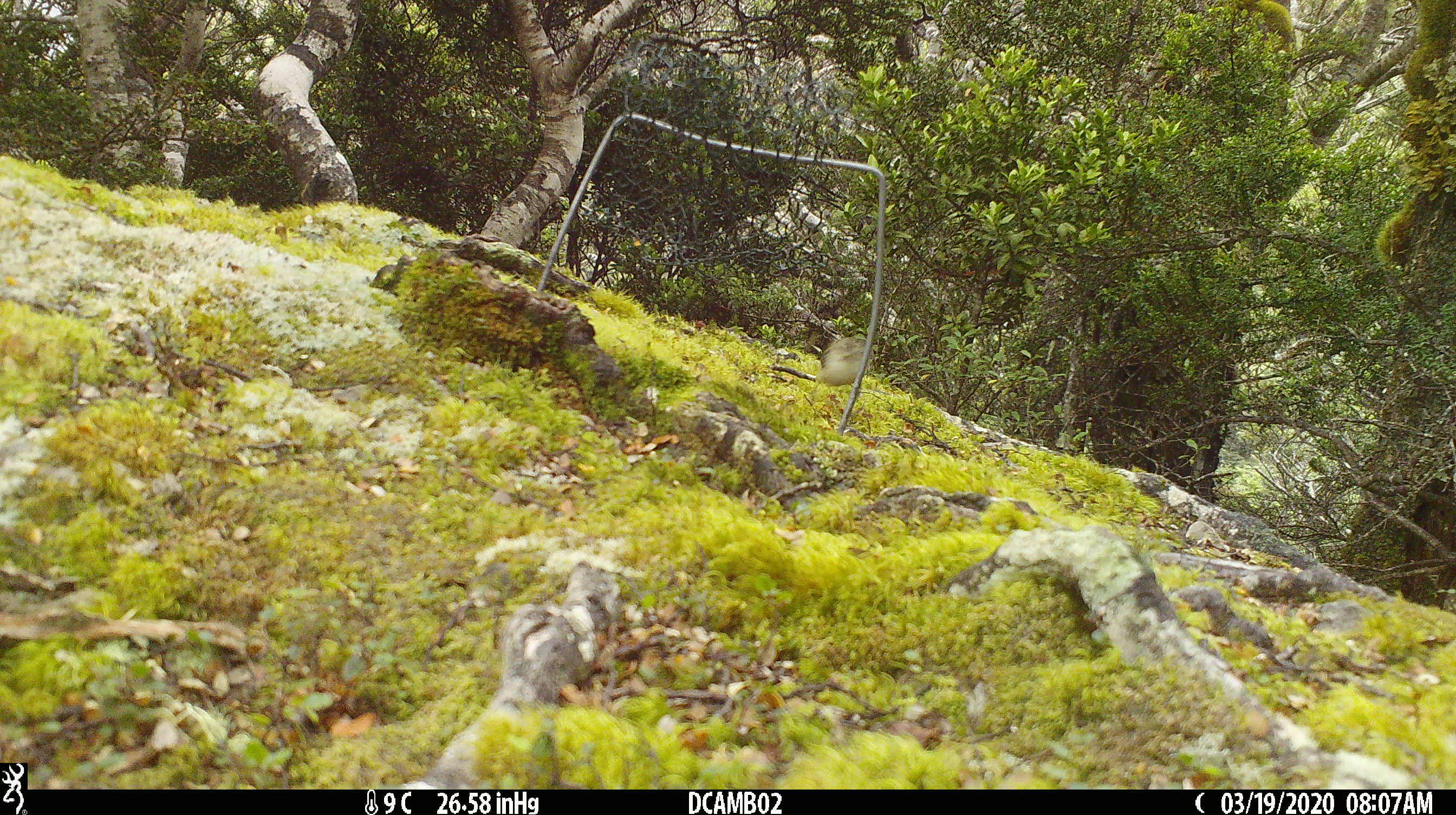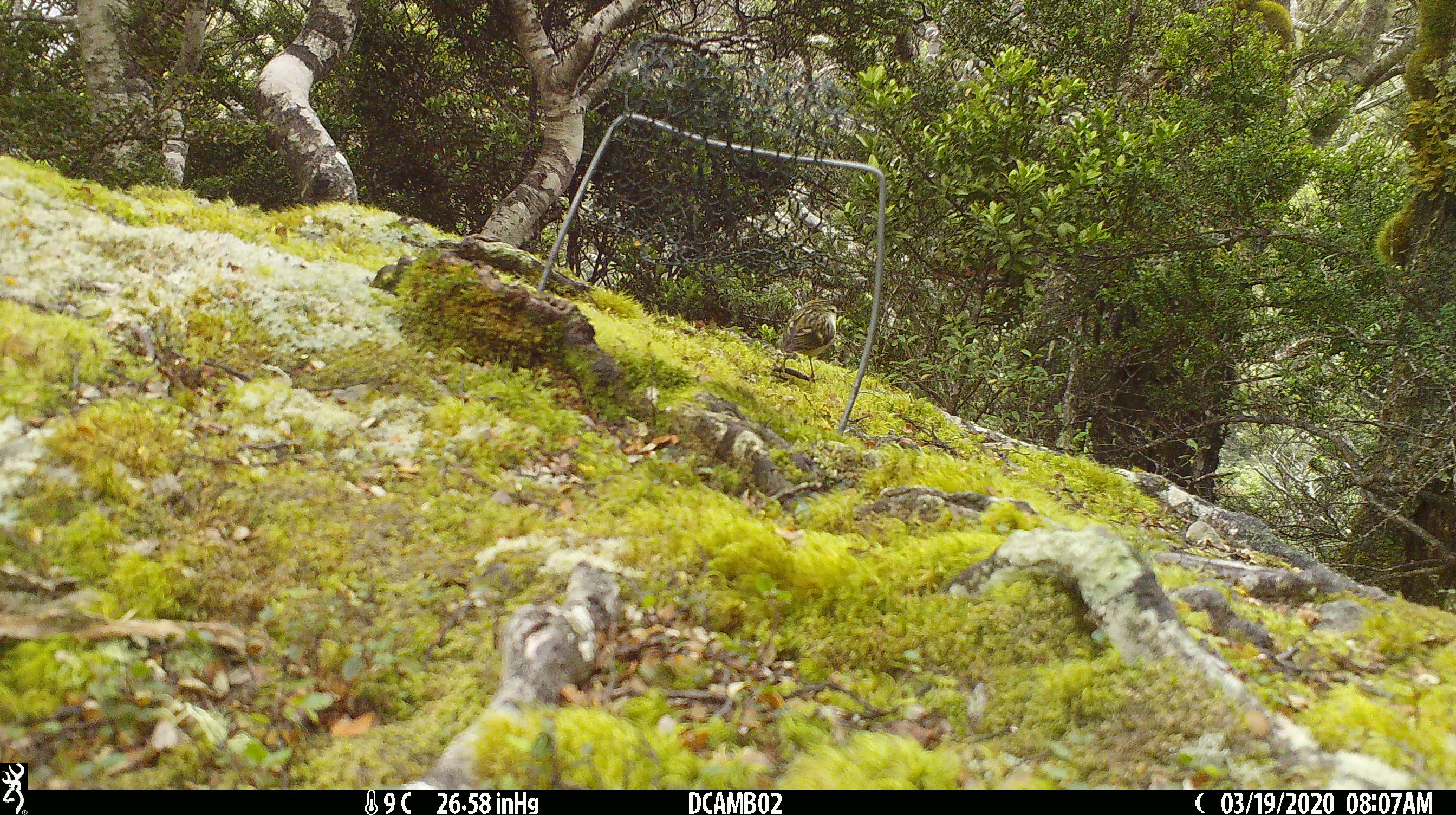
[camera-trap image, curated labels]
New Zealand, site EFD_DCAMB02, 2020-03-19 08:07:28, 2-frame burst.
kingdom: Animalia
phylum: Chordata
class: Aves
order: Passeriformes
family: Acanthisittidae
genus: Acanthisitta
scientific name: Acanthisitta chloris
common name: rifleman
Rifleman (Acanthisitta chloris).